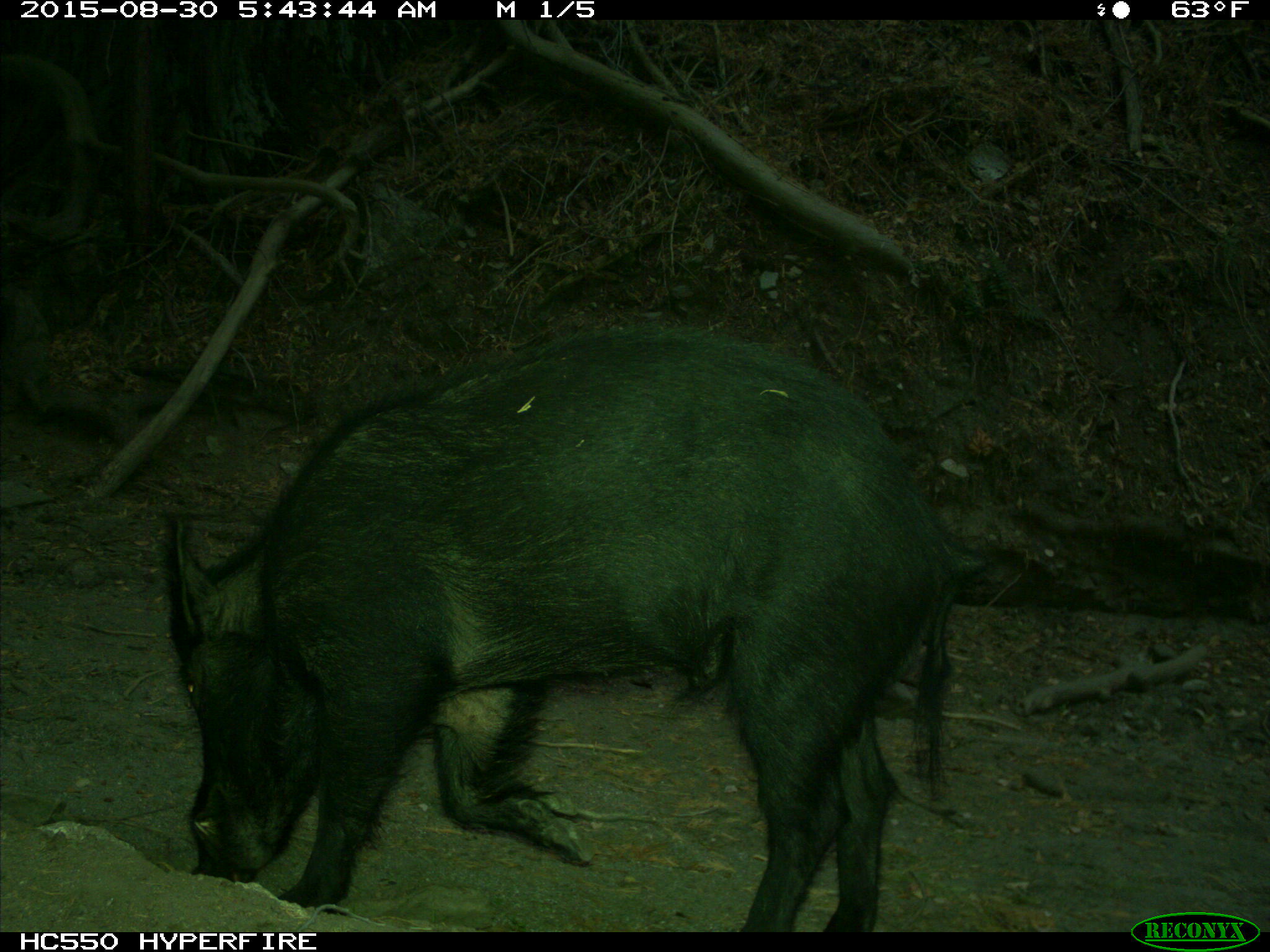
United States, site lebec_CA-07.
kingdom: Animalia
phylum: Chordata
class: Mammalia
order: Artiodactyla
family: Suidae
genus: Sus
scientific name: Sus scrofa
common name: wild boar